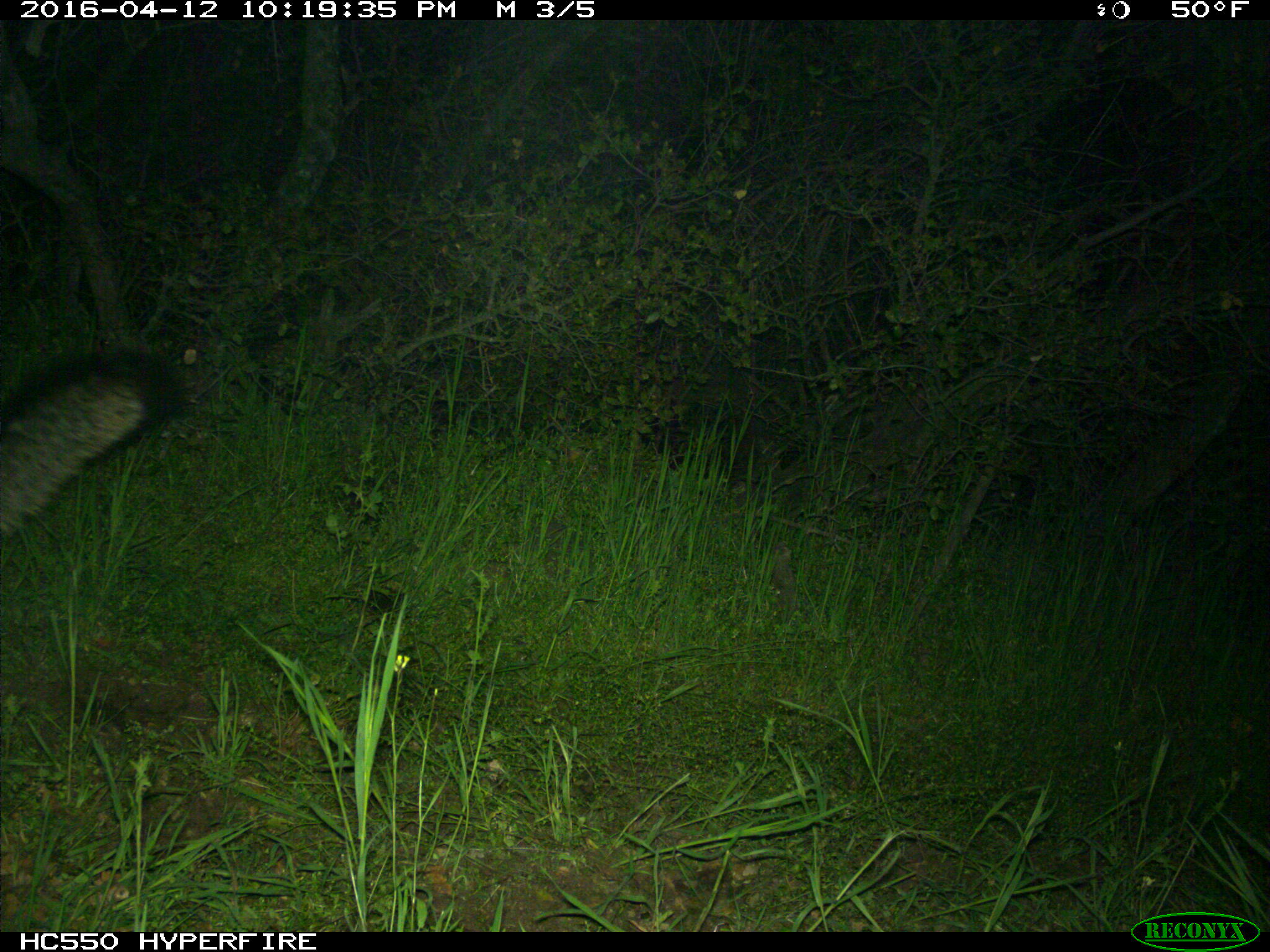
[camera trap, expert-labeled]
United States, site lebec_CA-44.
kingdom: Animalia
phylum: Chordata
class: Mammalia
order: Carnivora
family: Canidae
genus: Urocyon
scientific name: Urocyon cinereoargenteus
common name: gray fox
Urocyon cinereoargenteus (gray fox).